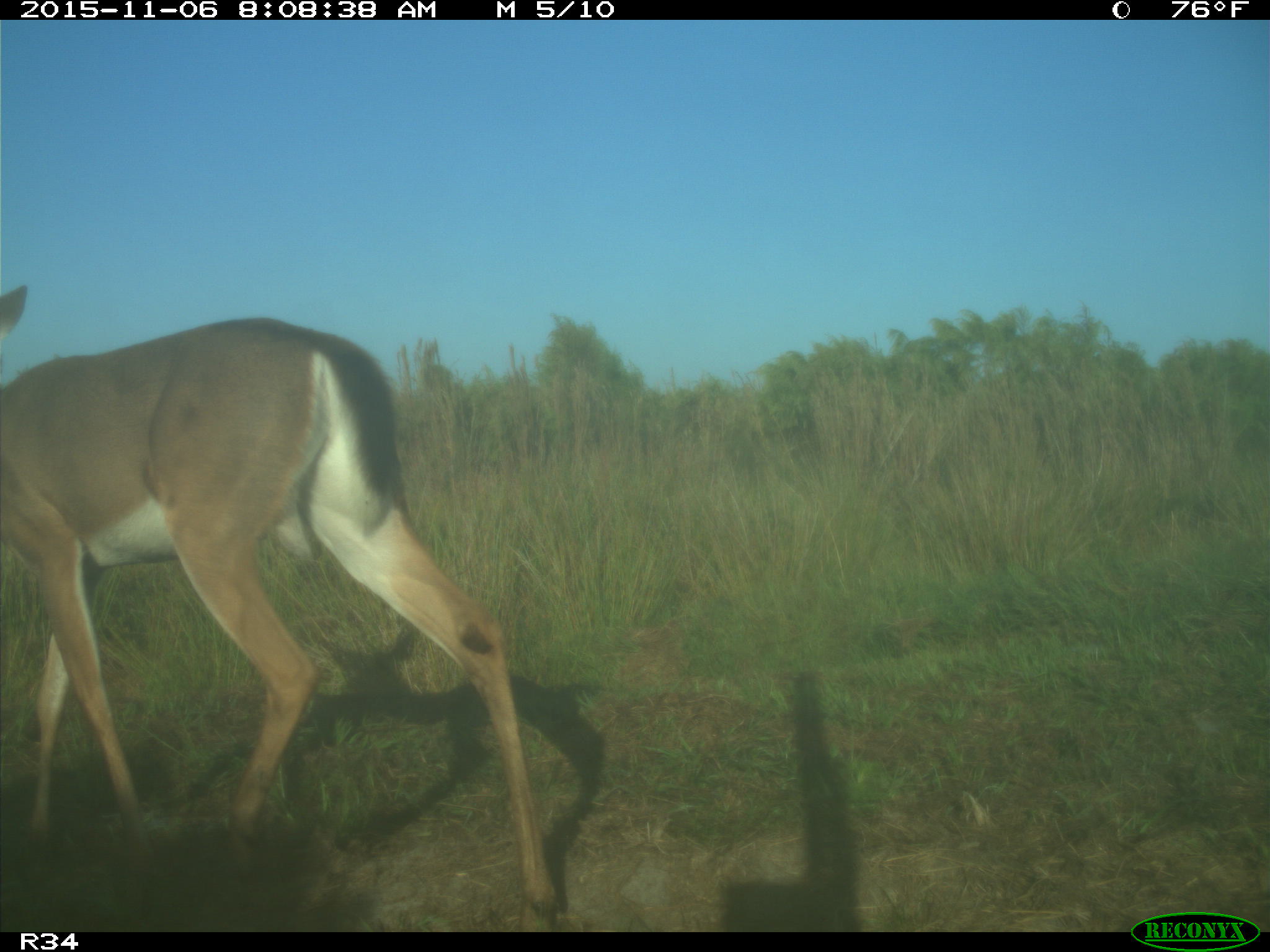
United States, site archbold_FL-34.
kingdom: Animalia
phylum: Chordata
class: Mammalia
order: Artiodactyla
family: Cervidae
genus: Odocoileus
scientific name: Odocoileus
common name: deer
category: unidentified deer